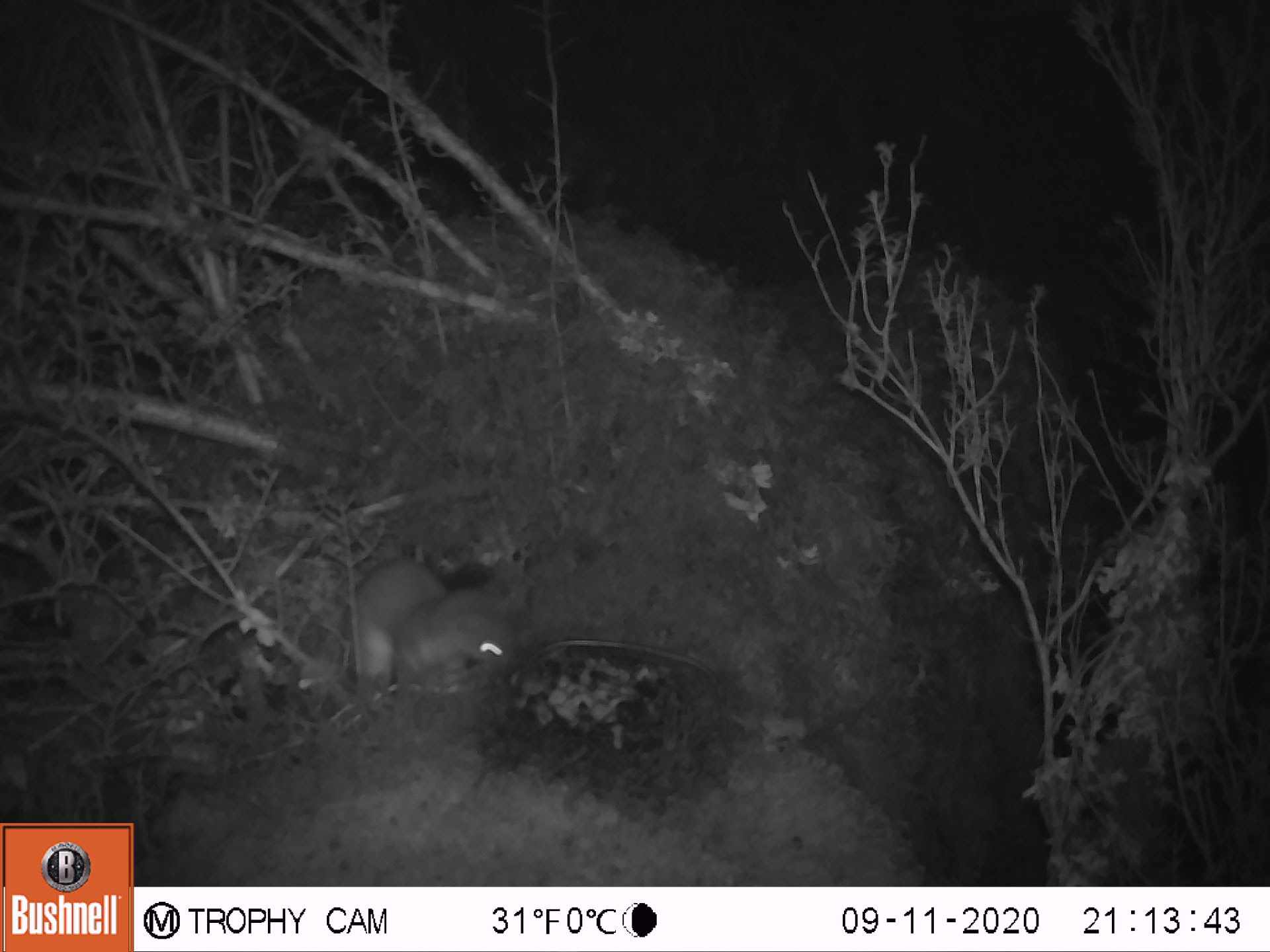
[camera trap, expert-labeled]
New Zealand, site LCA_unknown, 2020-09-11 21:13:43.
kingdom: Animalia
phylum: Chordata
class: Mammalia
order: Carnivora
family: Mustelidae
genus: Mustela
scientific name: Mustela erminea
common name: stoat